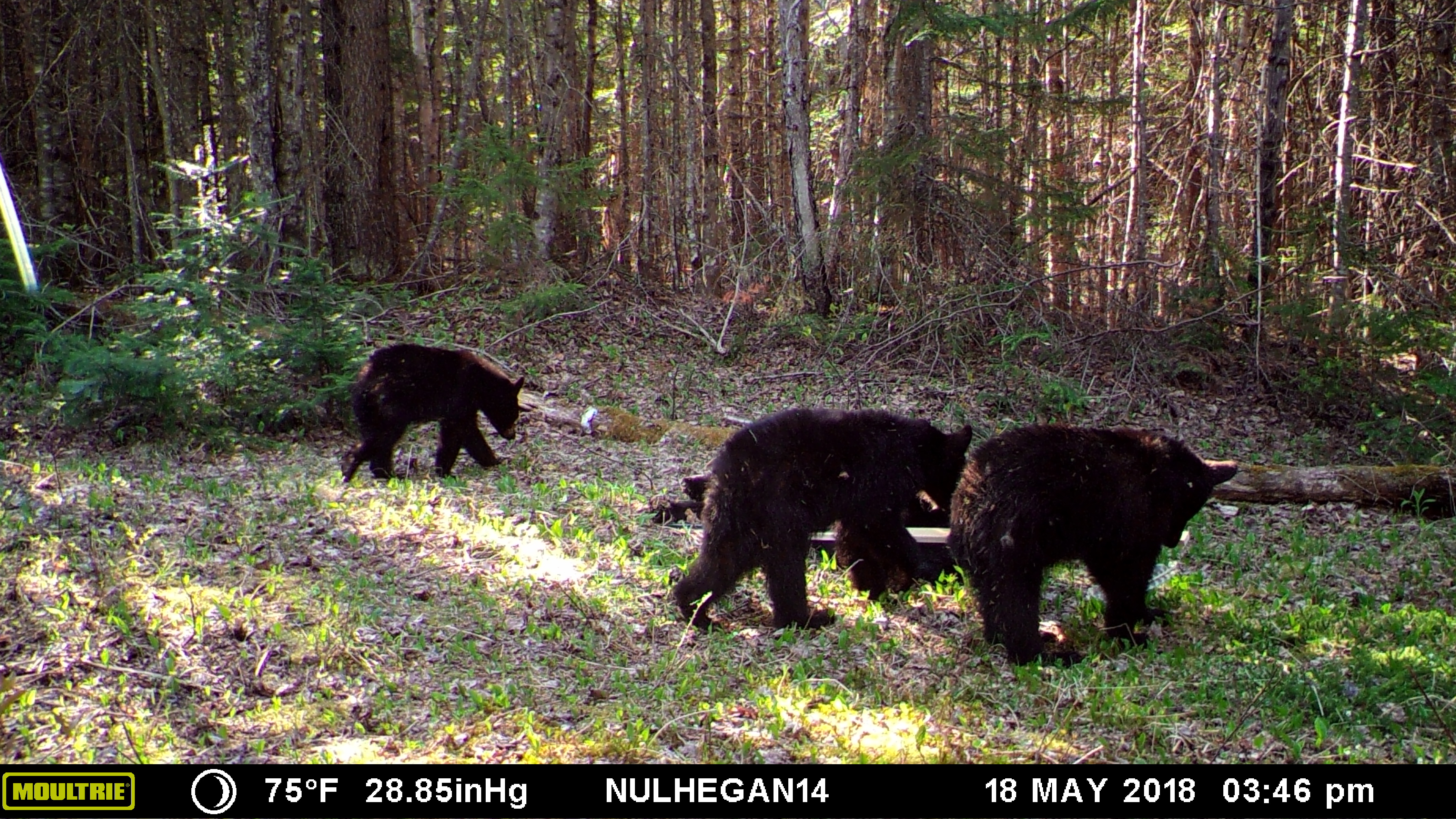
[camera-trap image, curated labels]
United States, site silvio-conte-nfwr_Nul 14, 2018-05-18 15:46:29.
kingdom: Animalia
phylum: Chordata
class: Mammalia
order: Carnivora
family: Ursidae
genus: Ursus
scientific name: Ursus americanus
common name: black bear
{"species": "black bear (Ursus americanus)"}